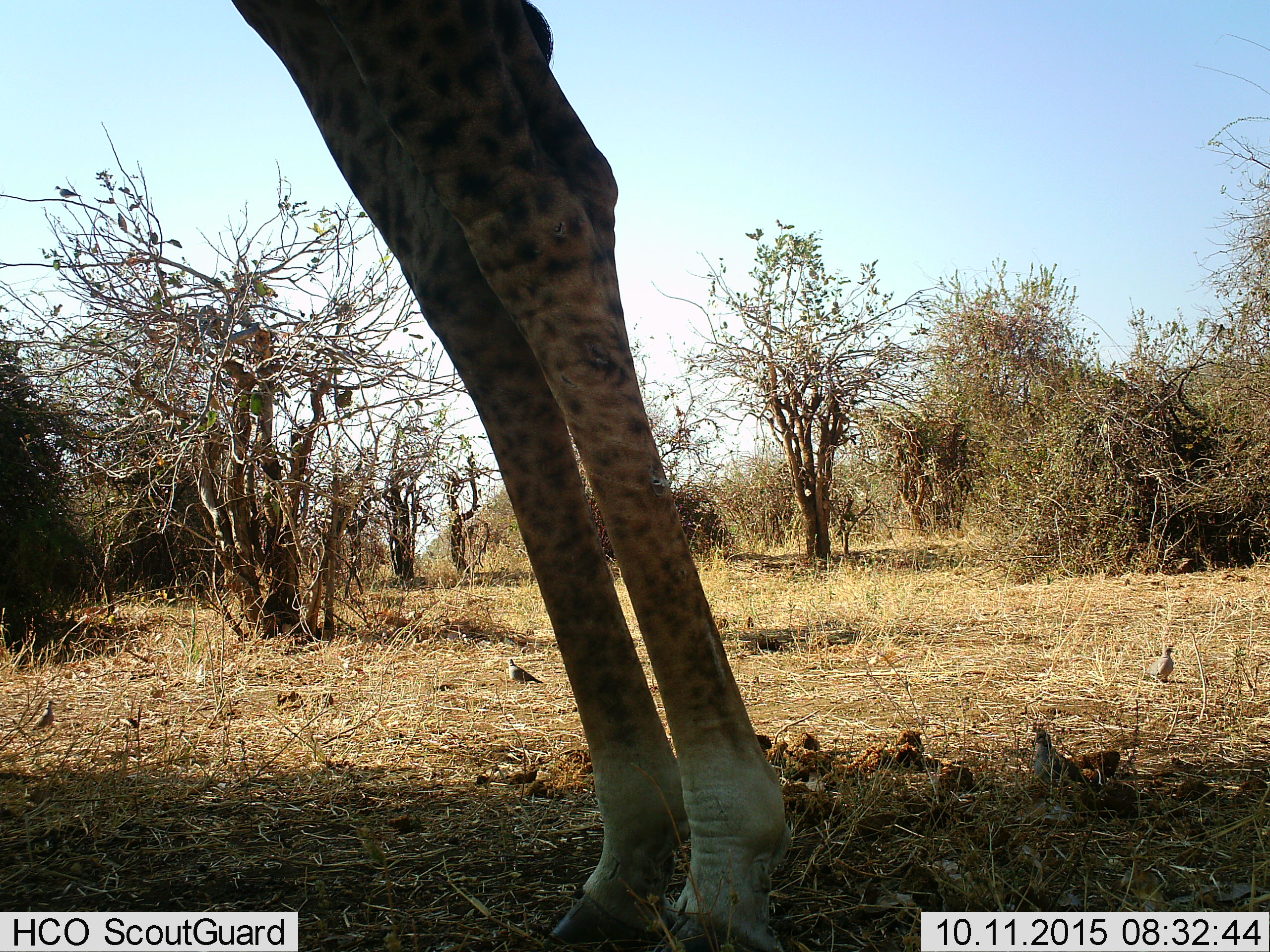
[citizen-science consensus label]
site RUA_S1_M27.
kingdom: Animalia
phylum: Chordata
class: Mammalia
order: Artiodactyla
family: Giraffidae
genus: Giraffa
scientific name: Giraffa camelopardalis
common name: giraffe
Giraffe (Giraffa camelopardalis), count 1. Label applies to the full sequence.